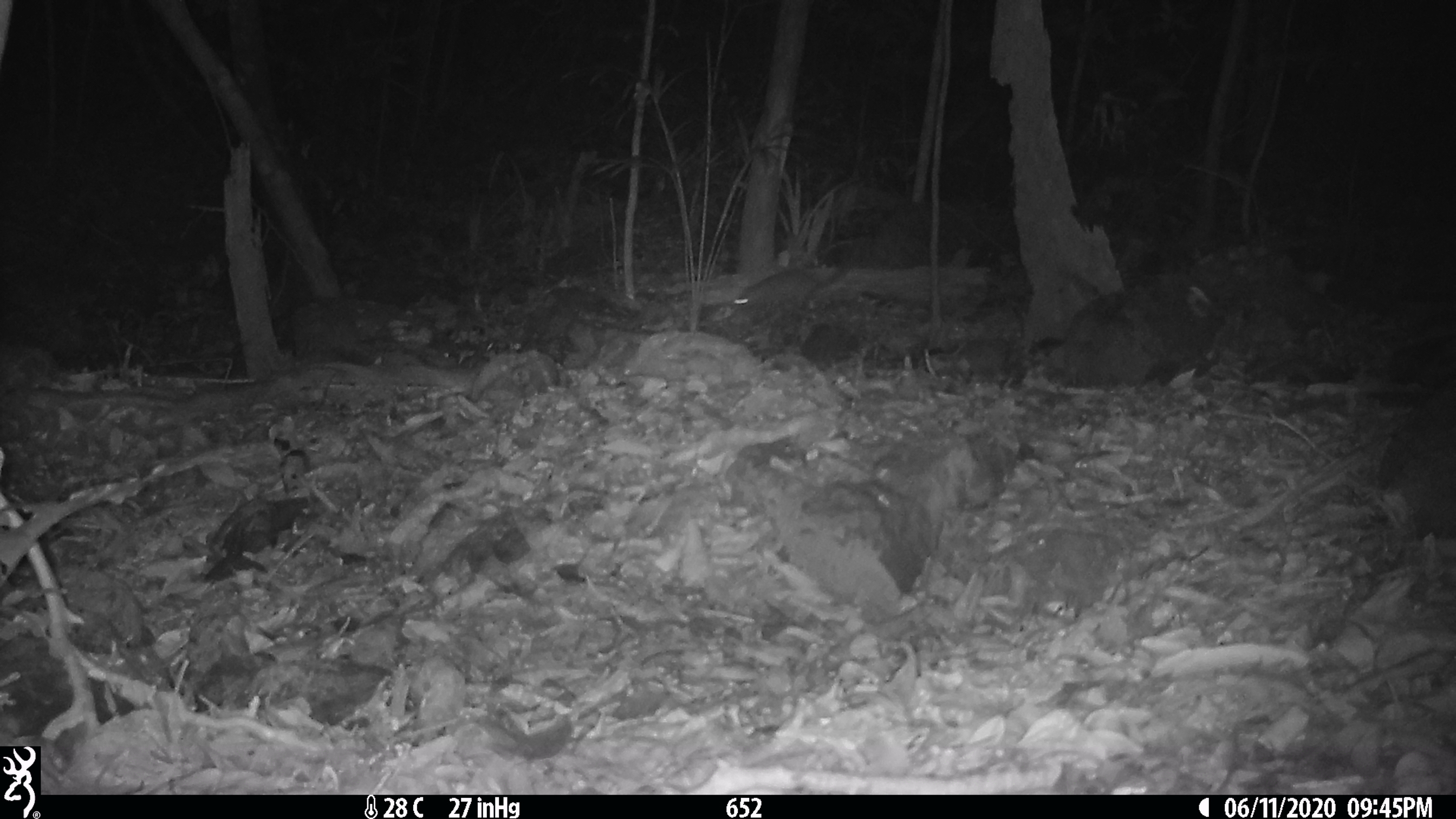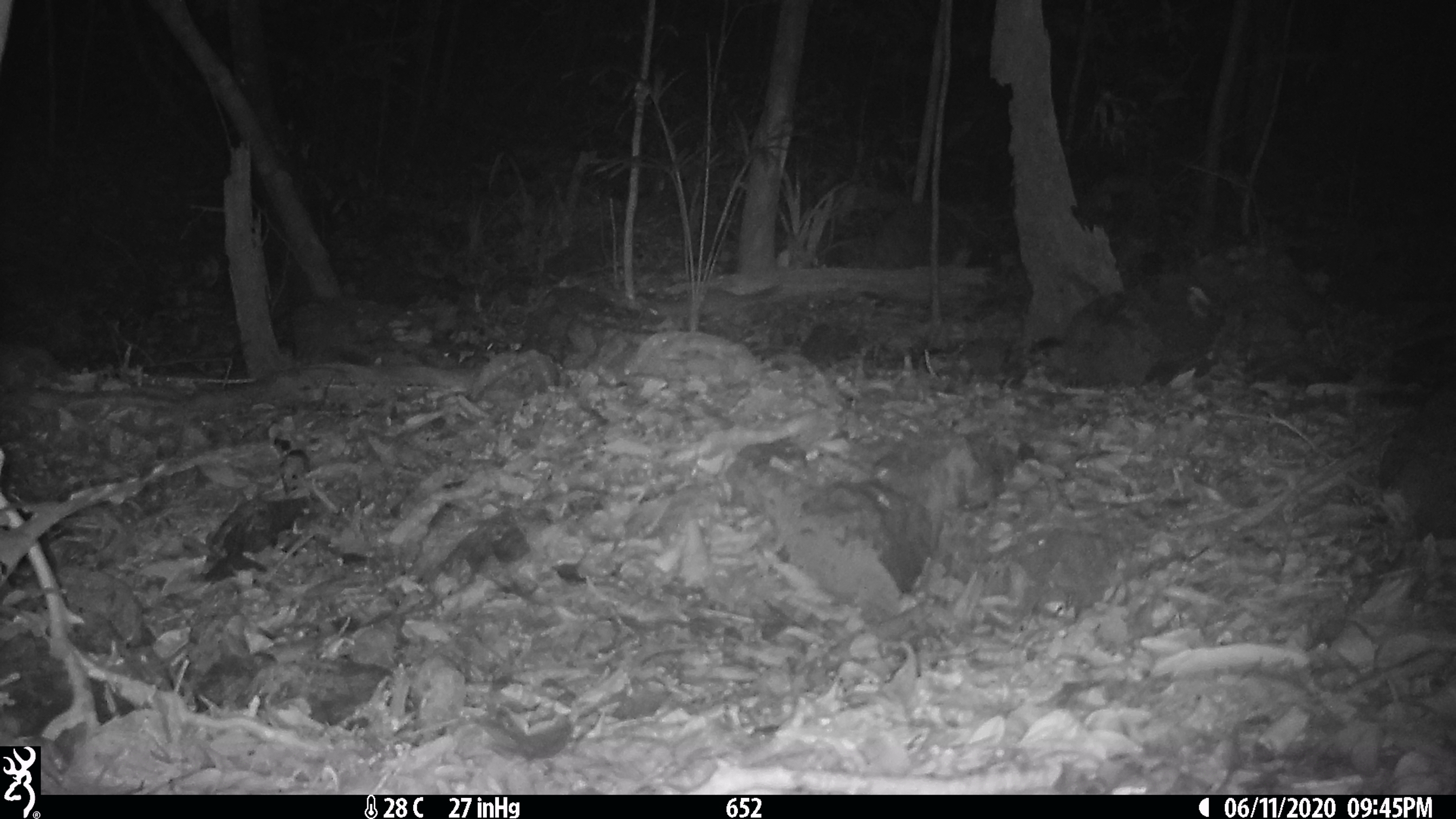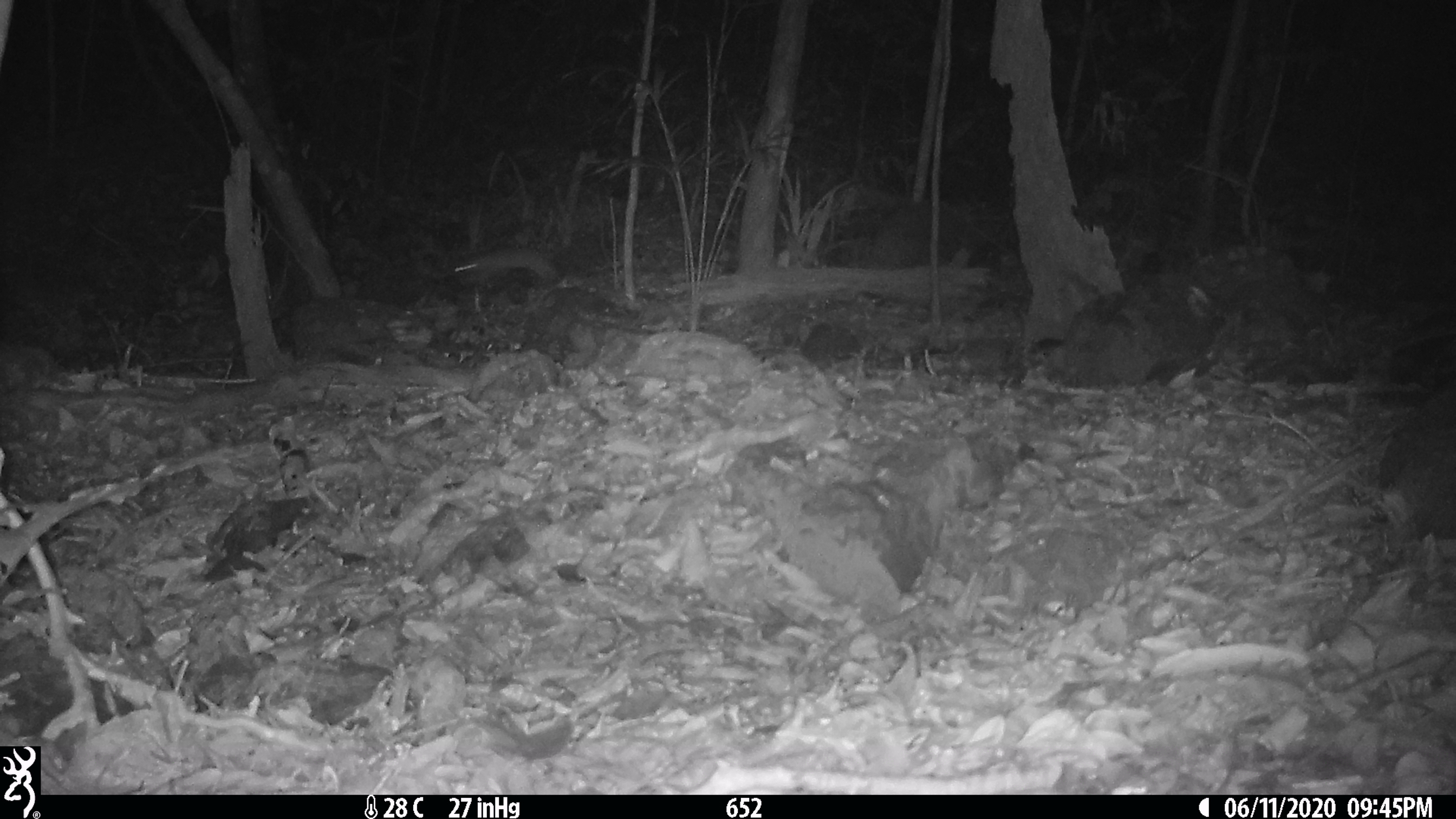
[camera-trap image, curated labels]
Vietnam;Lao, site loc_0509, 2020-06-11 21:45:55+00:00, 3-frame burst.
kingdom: Animalia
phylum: Chordata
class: Mammalia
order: Carnivora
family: Mustelidae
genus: Melogale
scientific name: Melogale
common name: ferret badger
Ferret badger (Melogale). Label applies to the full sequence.